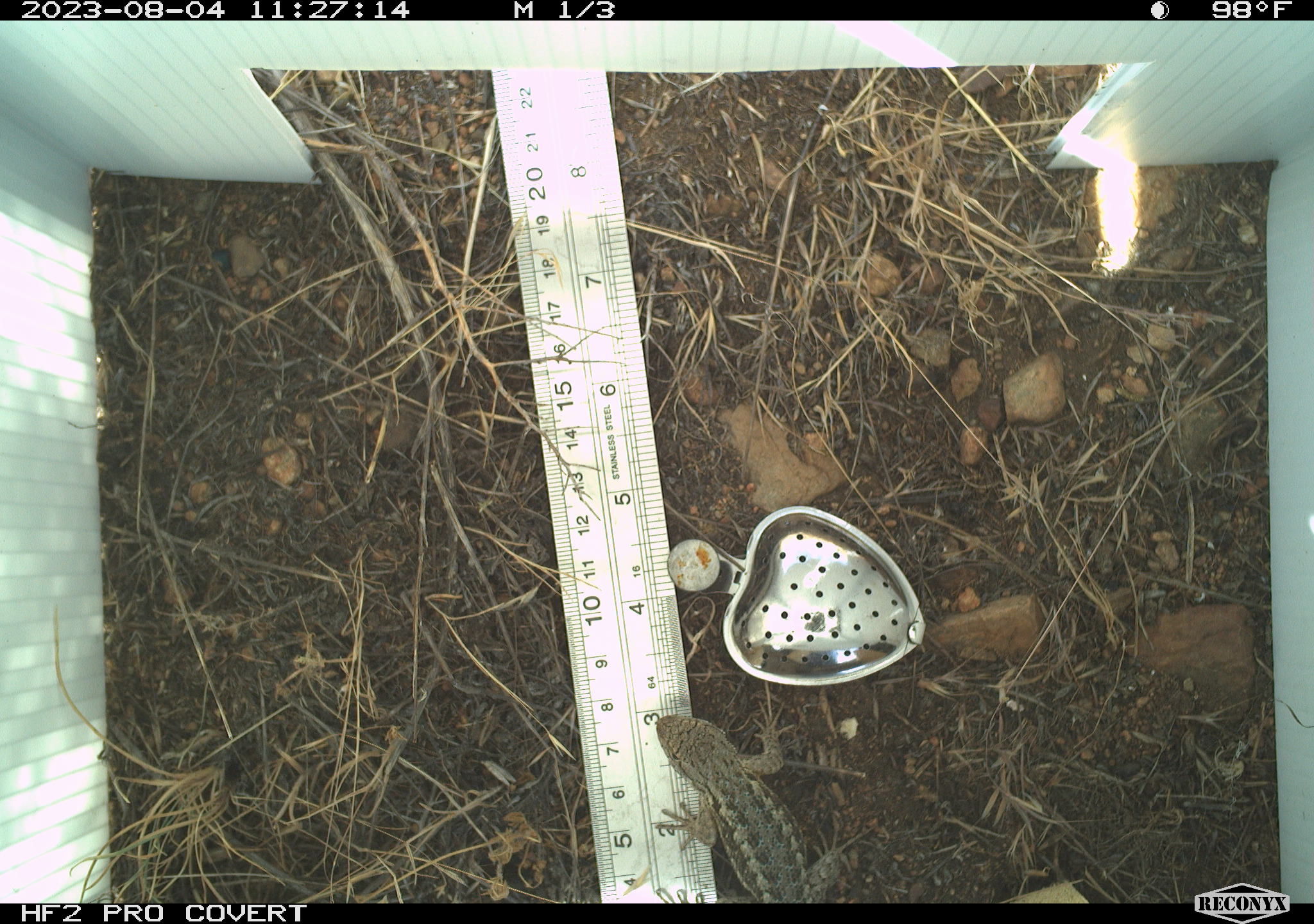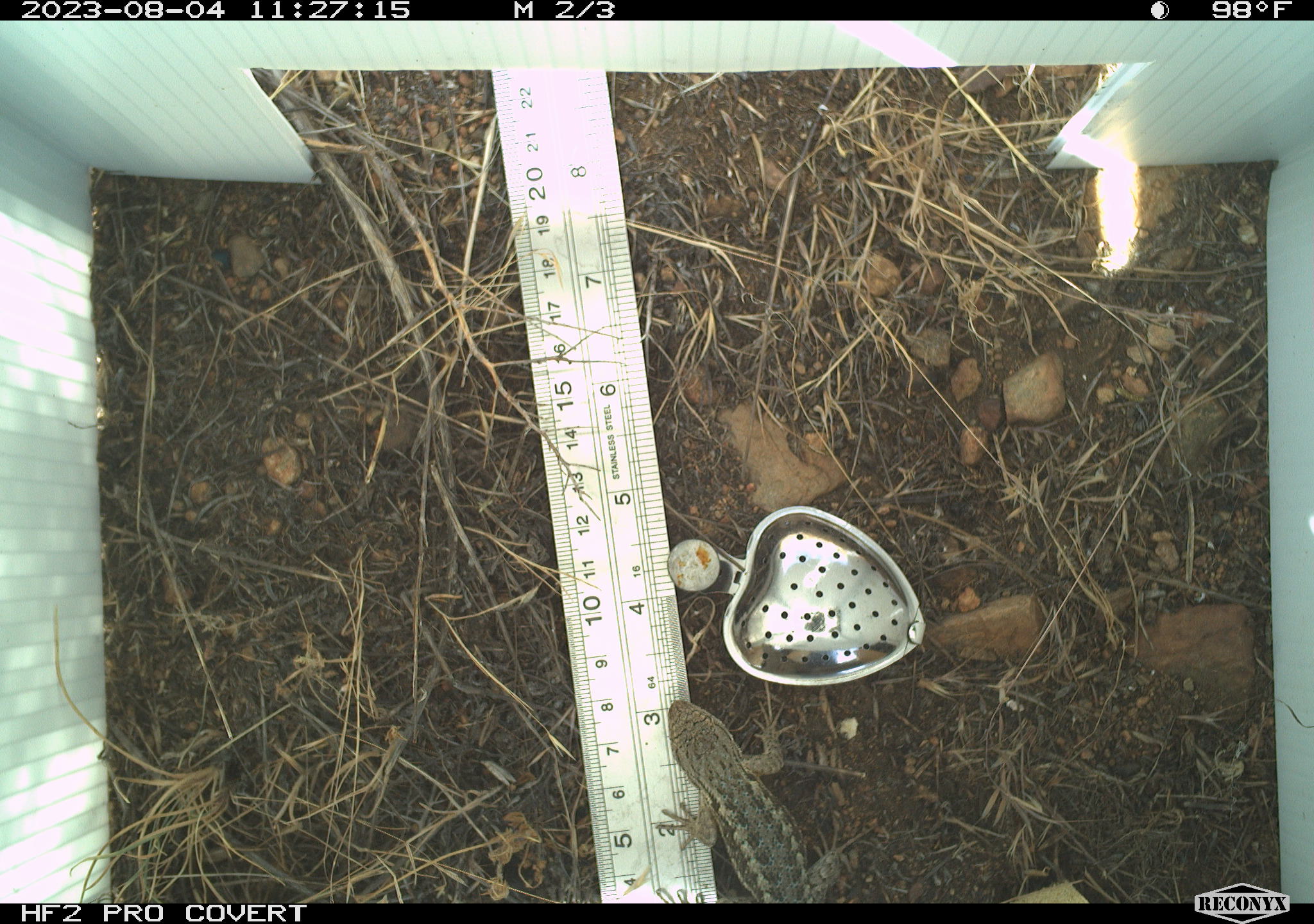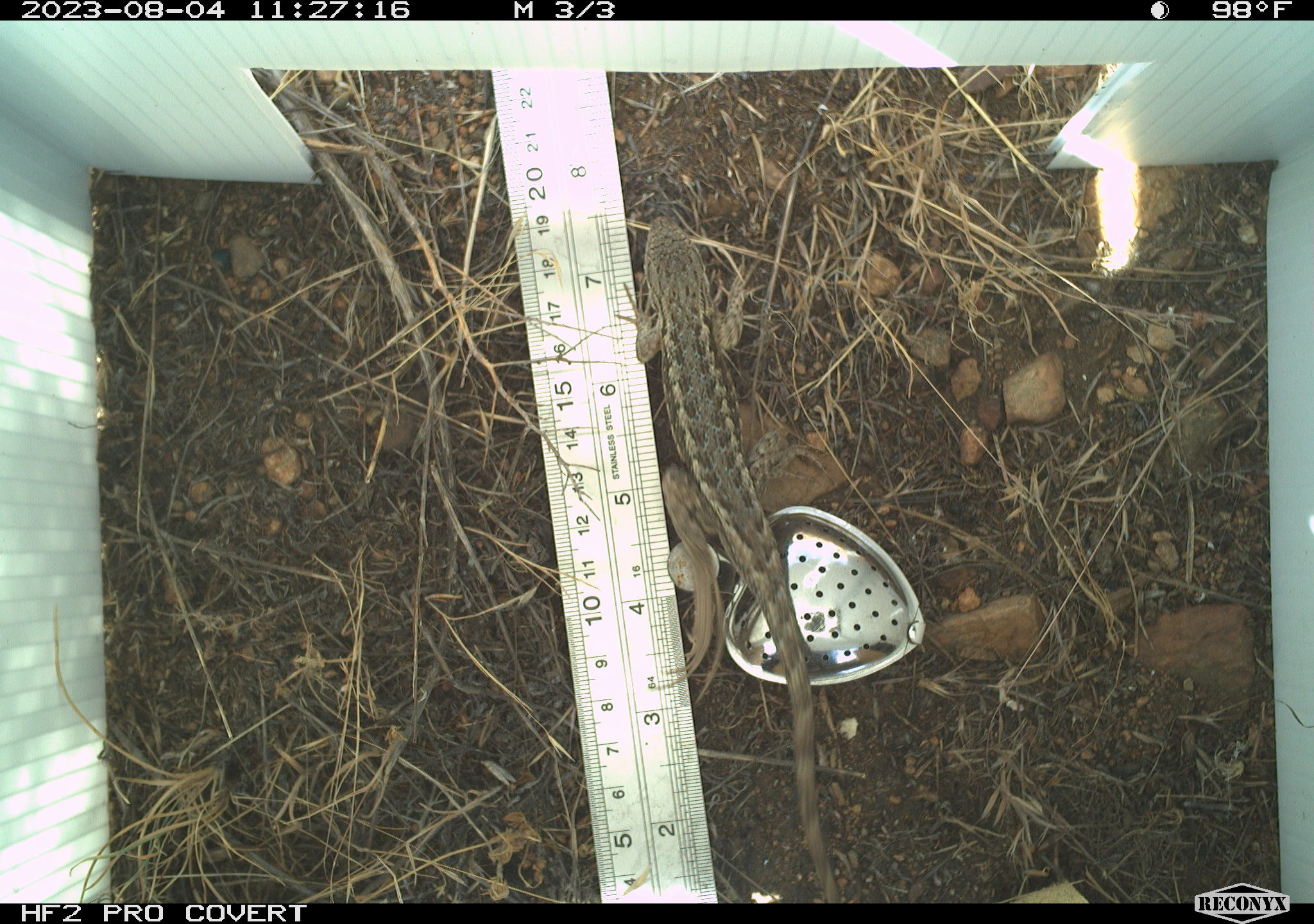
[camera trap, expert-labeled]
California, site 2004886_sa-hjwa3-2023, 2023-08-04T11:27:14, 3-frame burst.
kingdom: Animalia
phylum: Chordata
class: Reptilia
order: Squamata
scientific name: Squamata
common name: lizards and snakes